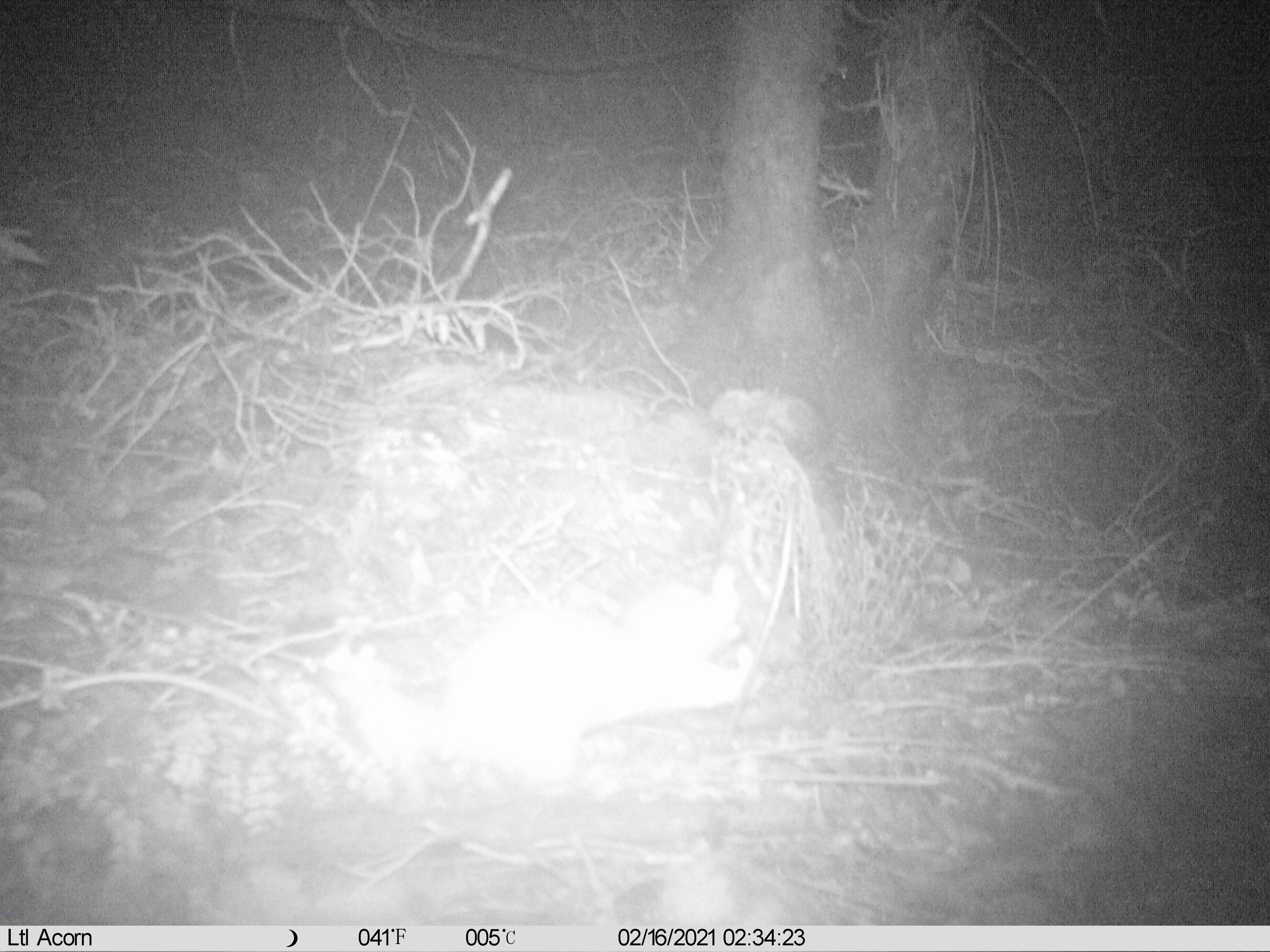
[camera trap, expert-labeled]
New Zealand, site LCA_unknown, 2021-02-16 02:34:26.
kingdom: Animalia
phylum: Chordata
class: Mammalia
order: Carnivora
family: Mustelidae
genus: Mustela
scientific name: Mustela erminea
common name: stoat